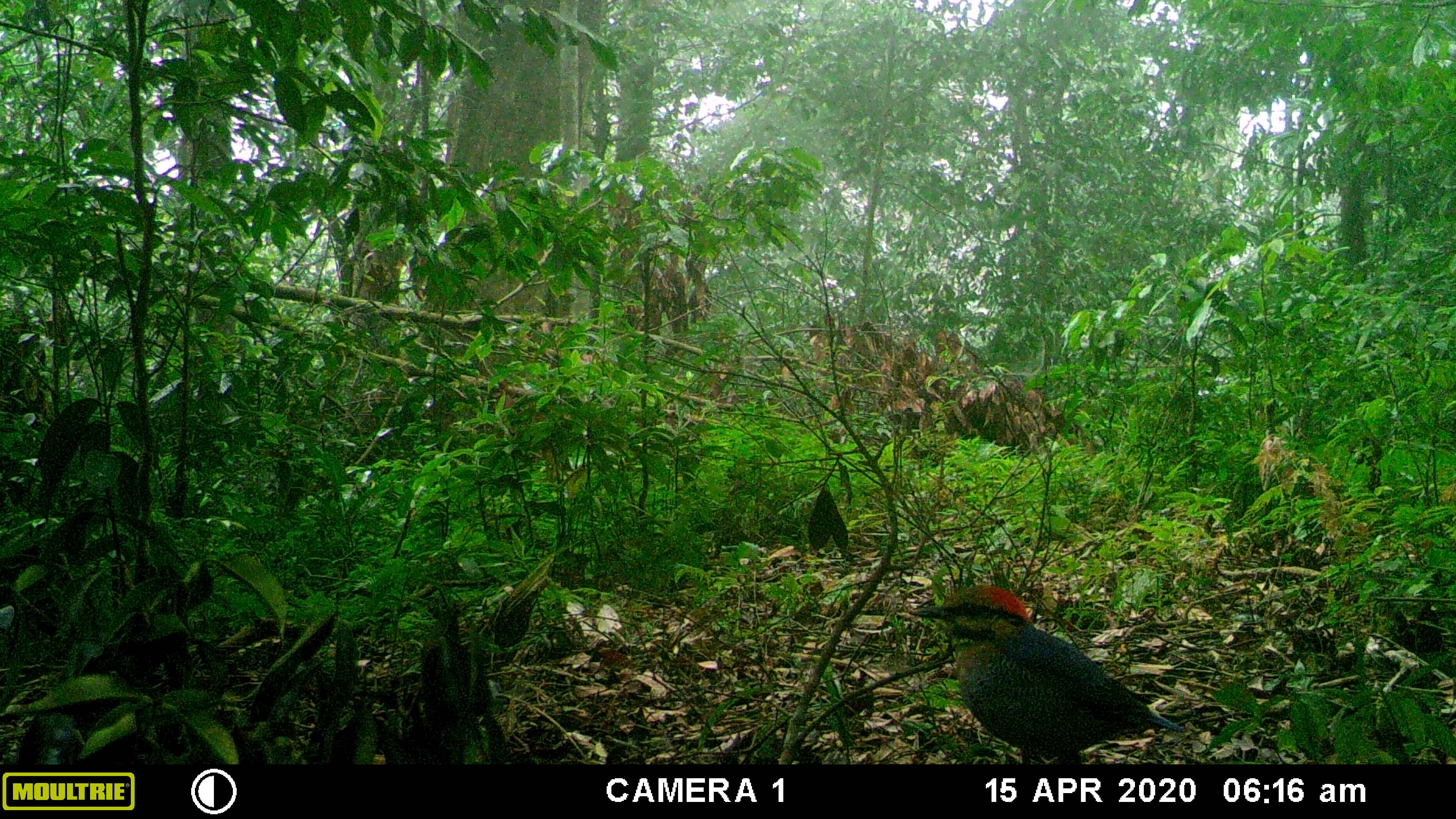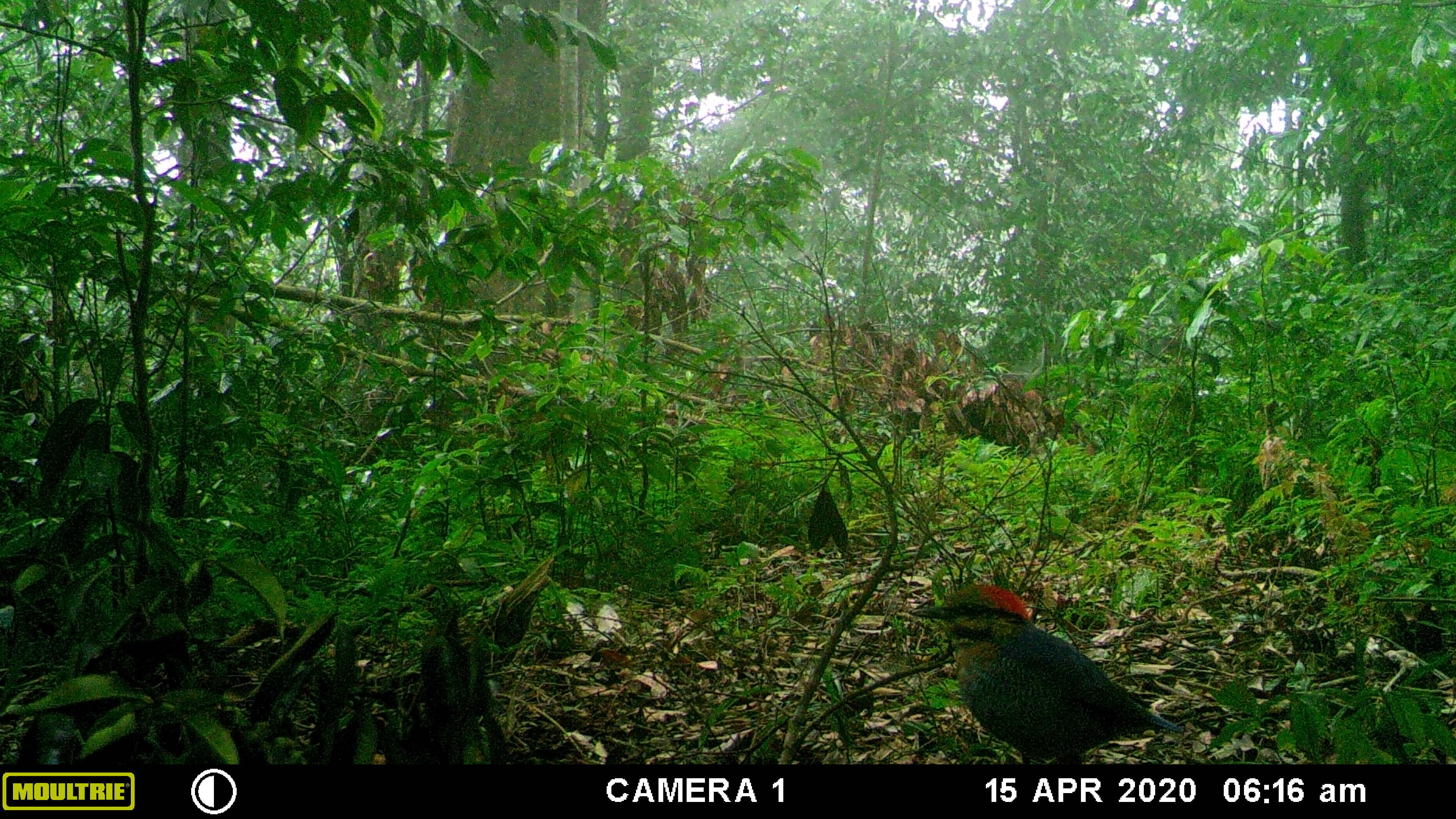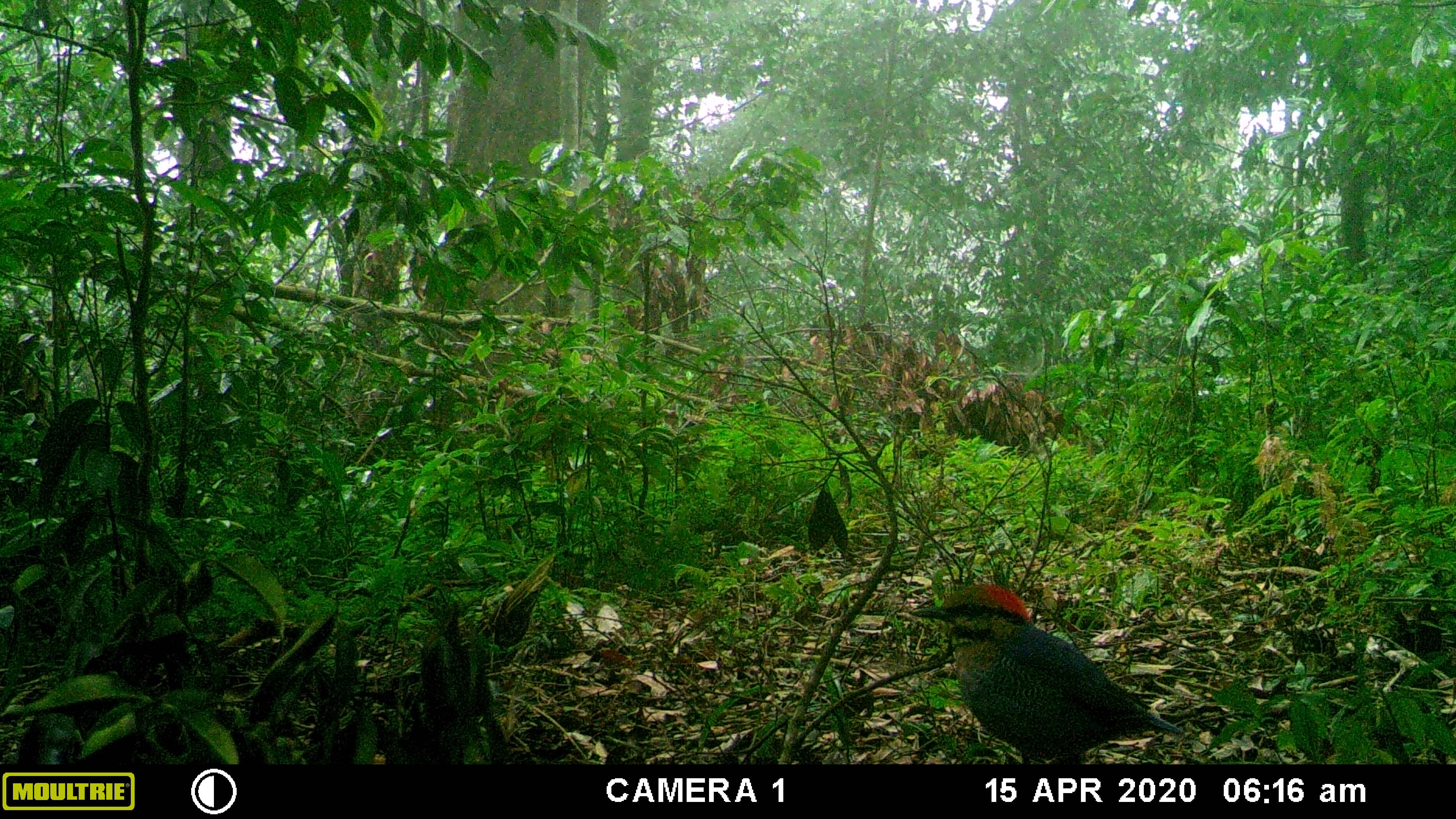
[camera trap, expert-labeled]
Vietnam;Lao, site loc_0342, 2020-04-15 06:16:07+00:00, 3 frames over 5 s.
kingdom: Animalia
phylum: Chordata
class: Aves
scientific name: Aves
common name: bird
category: unidentified bird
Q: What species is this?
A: Unidentified bird (bird) (Aves).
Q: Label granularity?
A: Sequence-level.